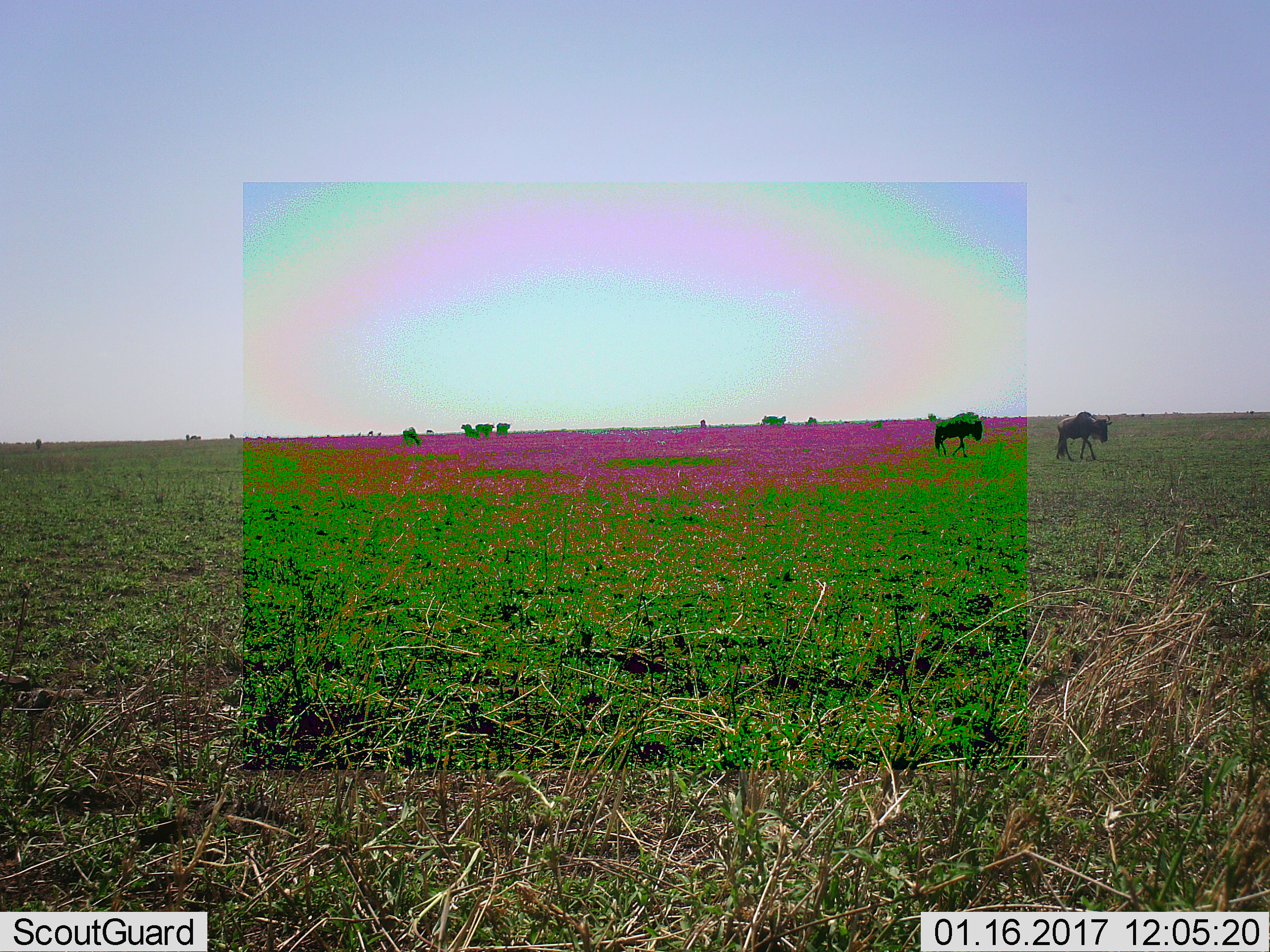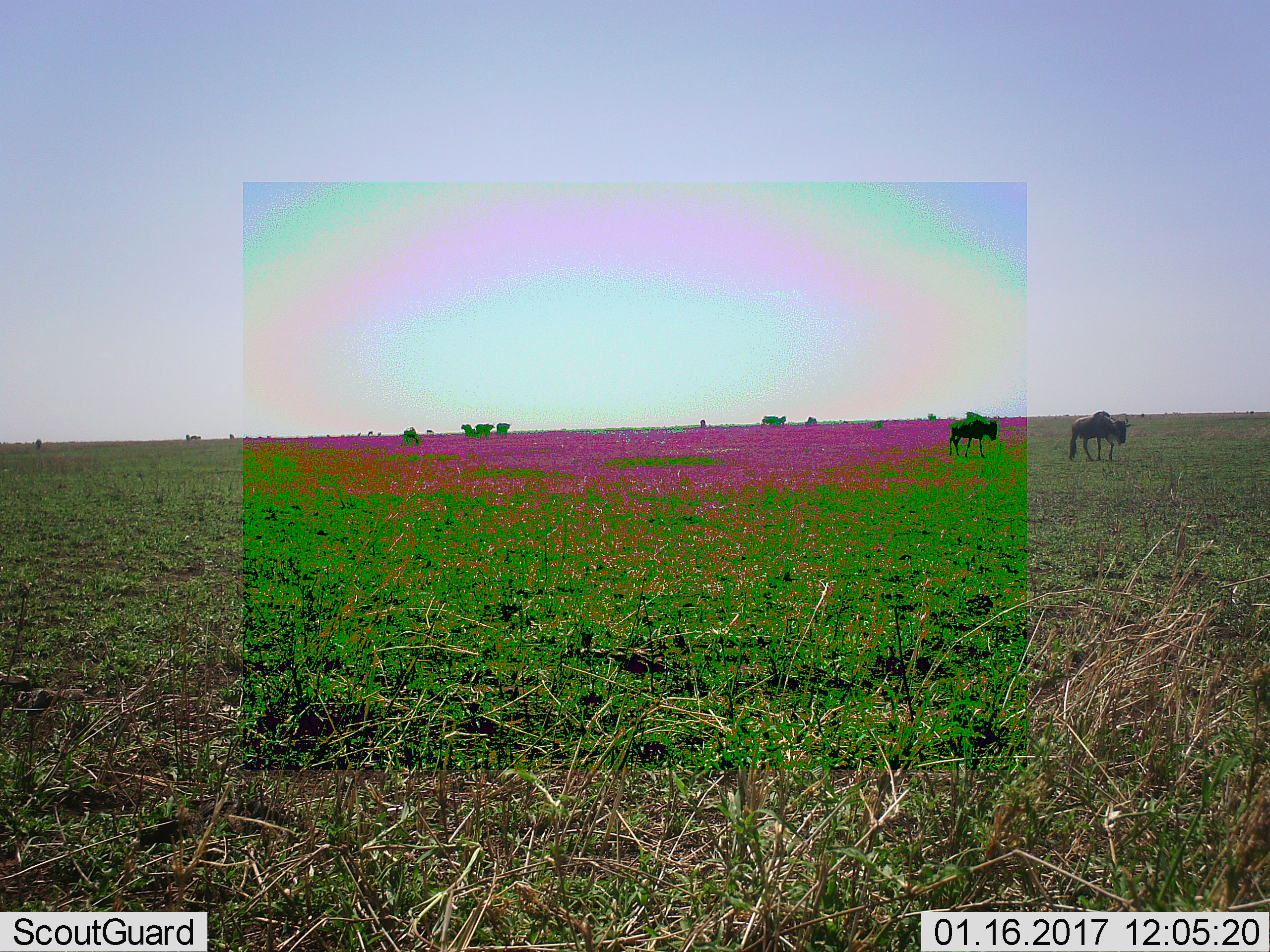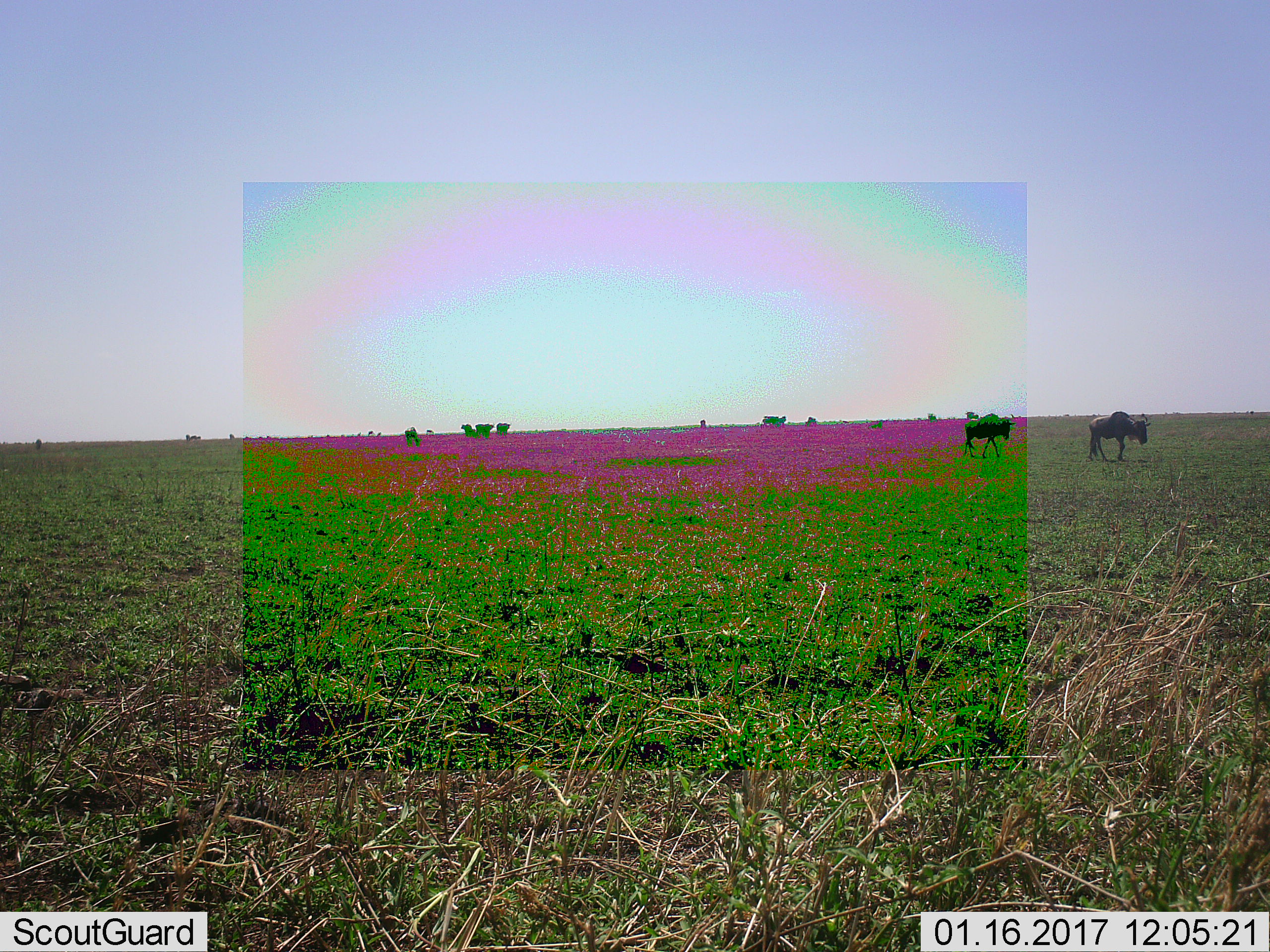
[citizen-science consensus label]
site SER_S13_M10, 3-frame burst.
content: unidentified animal